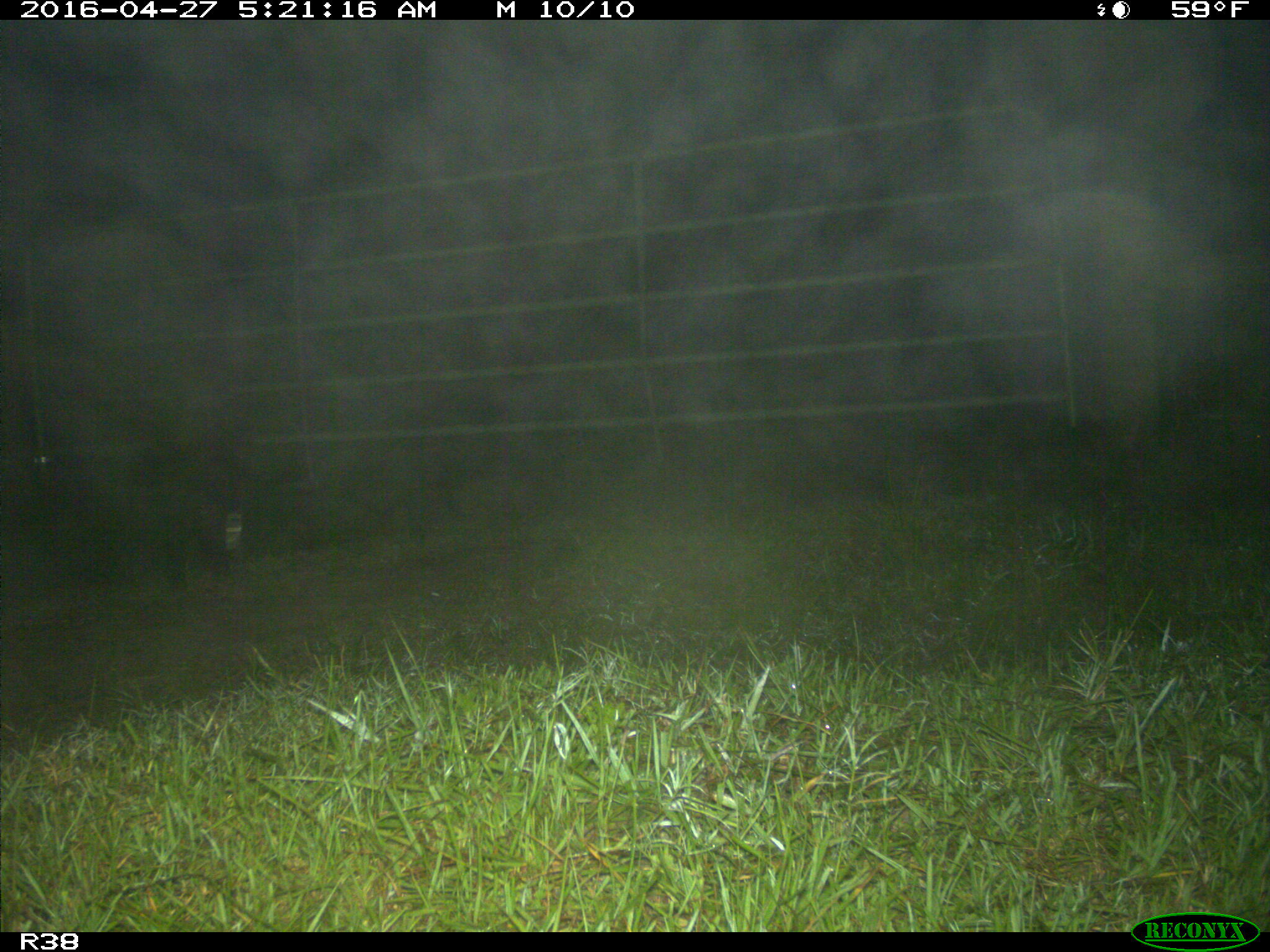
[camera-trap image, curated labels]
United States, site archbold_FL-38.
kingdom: Animalia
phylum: Chordata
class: Mammalia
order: Artiodactyla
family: Suidae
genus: Sus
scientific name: Sus scrofa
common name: wild boar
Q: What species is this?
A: Sus scrofa (wild boar).